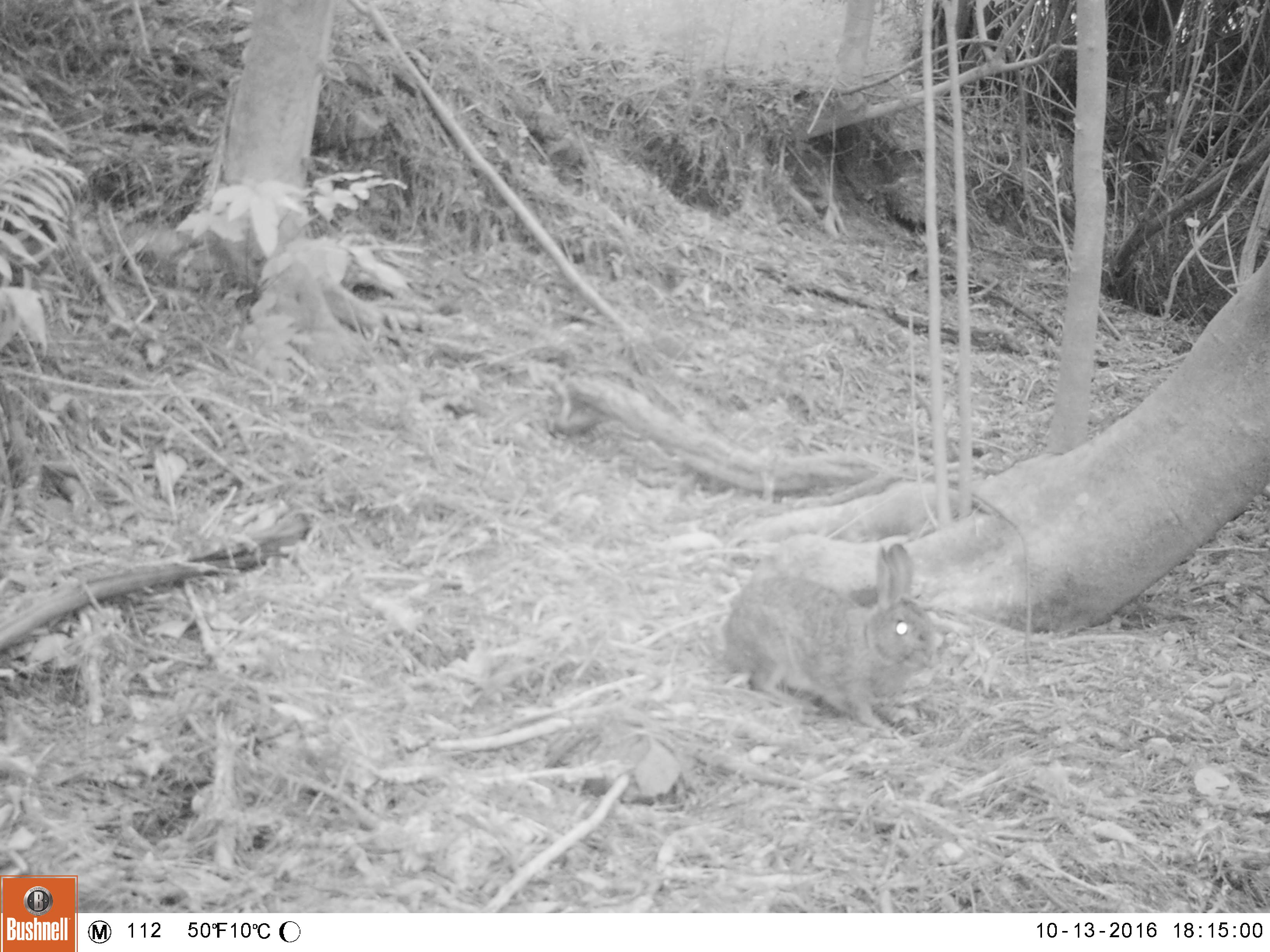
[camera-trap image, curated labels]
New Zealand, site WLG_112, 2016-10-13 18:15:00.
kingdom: Animalia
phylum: Chordata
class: Mammalia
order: Lagomorpha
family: Leporidae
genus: Oryctolagus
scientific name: Oryctolagus cuniculus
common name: european rabbit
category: rabbit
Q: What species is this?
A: Rabbit (european rabbit) (Oryctolagus cuniculus).